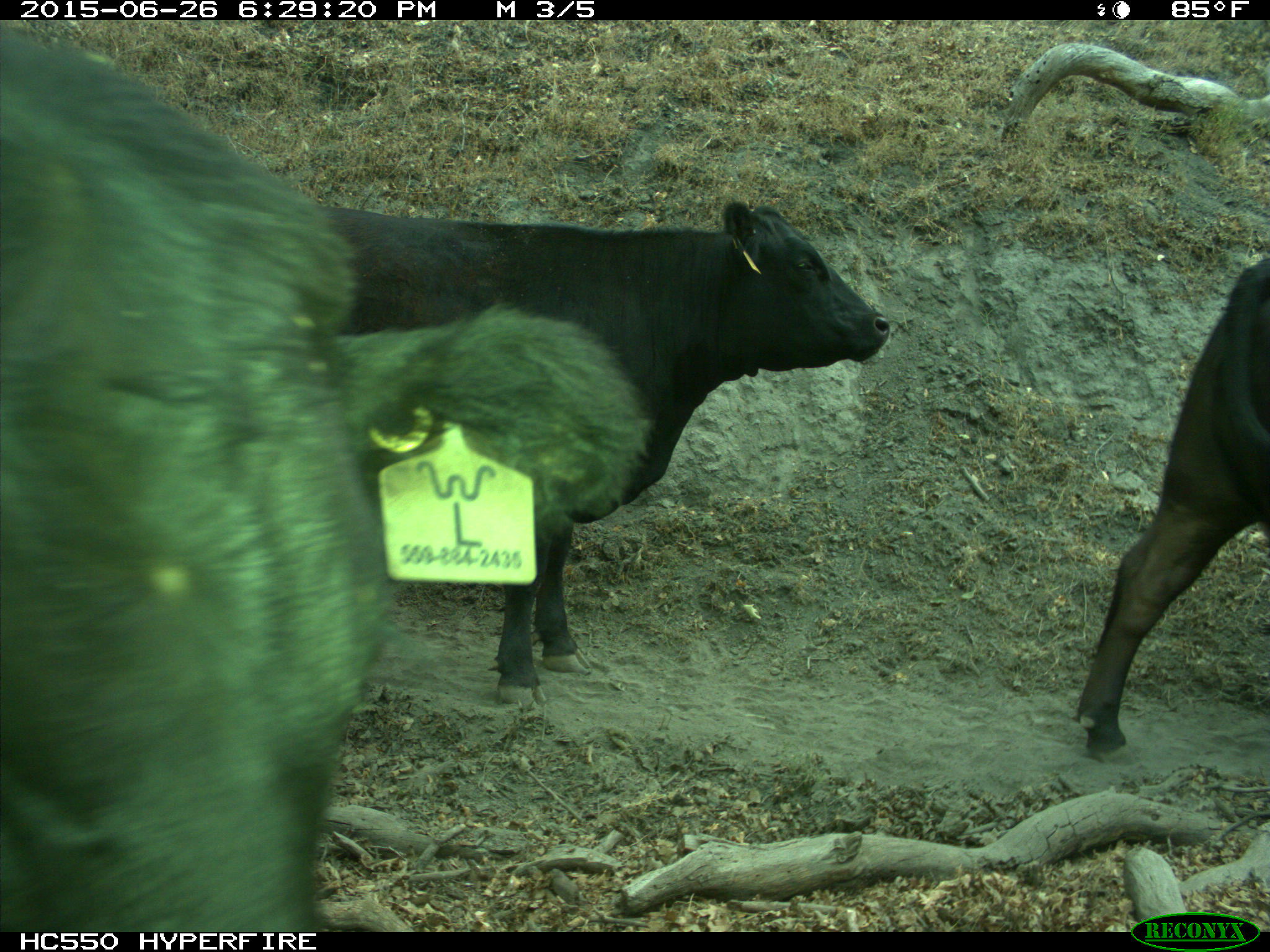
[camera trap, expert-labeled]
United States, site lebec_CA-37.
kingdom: Animalia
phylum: Chordata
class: Mammalia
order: Artiodactyla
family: Bovidae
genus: Bos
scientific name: Bos taurus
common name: domestic cow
Bos taurus (domestic cow).